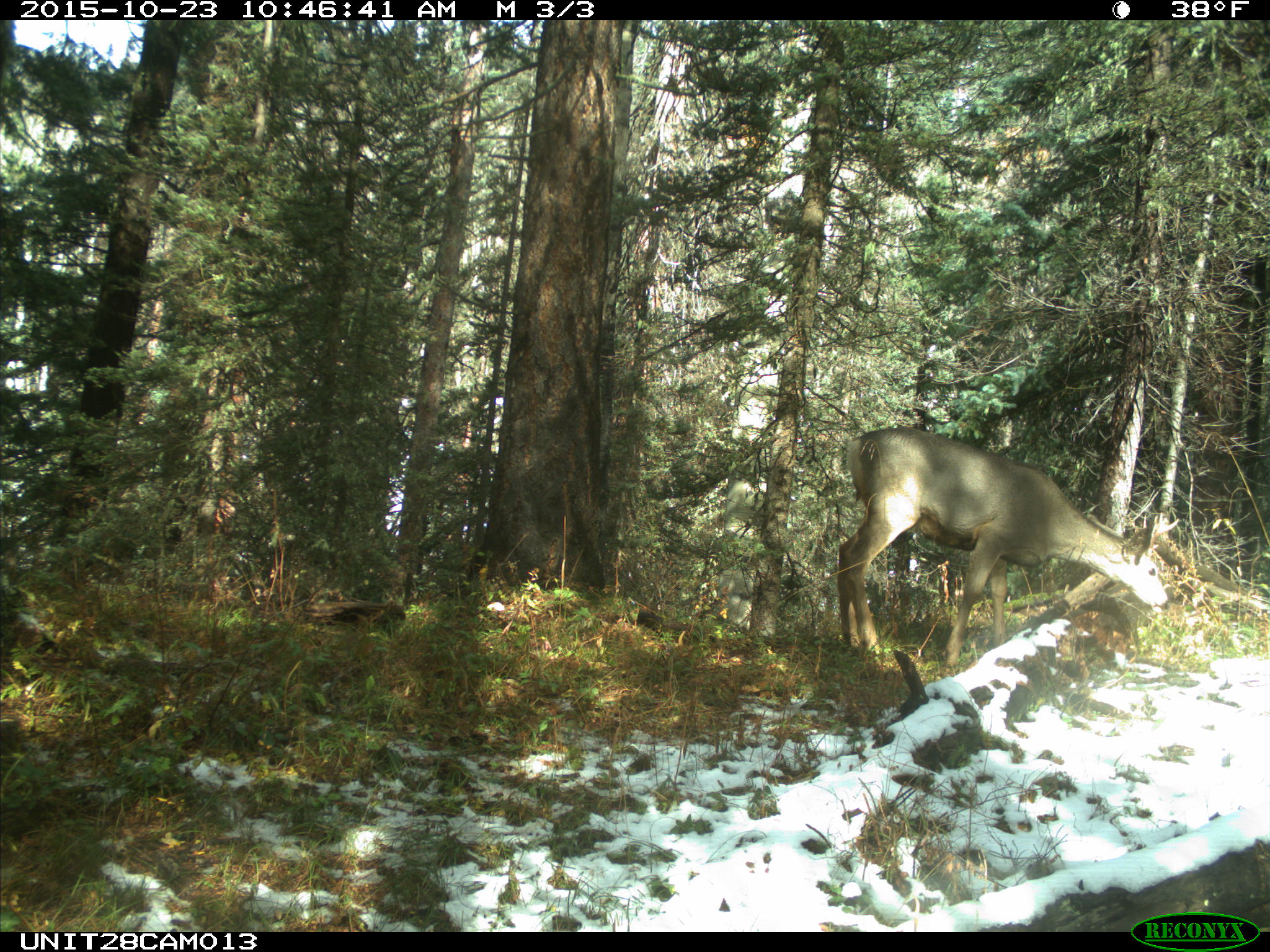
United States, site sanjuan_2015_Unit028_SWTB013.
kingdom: Animalia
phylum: Chordata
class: Mammalia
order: Artiodactyla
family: Cervidae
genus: Odocoileus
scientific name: Odocoileus hemionus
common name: mule deer